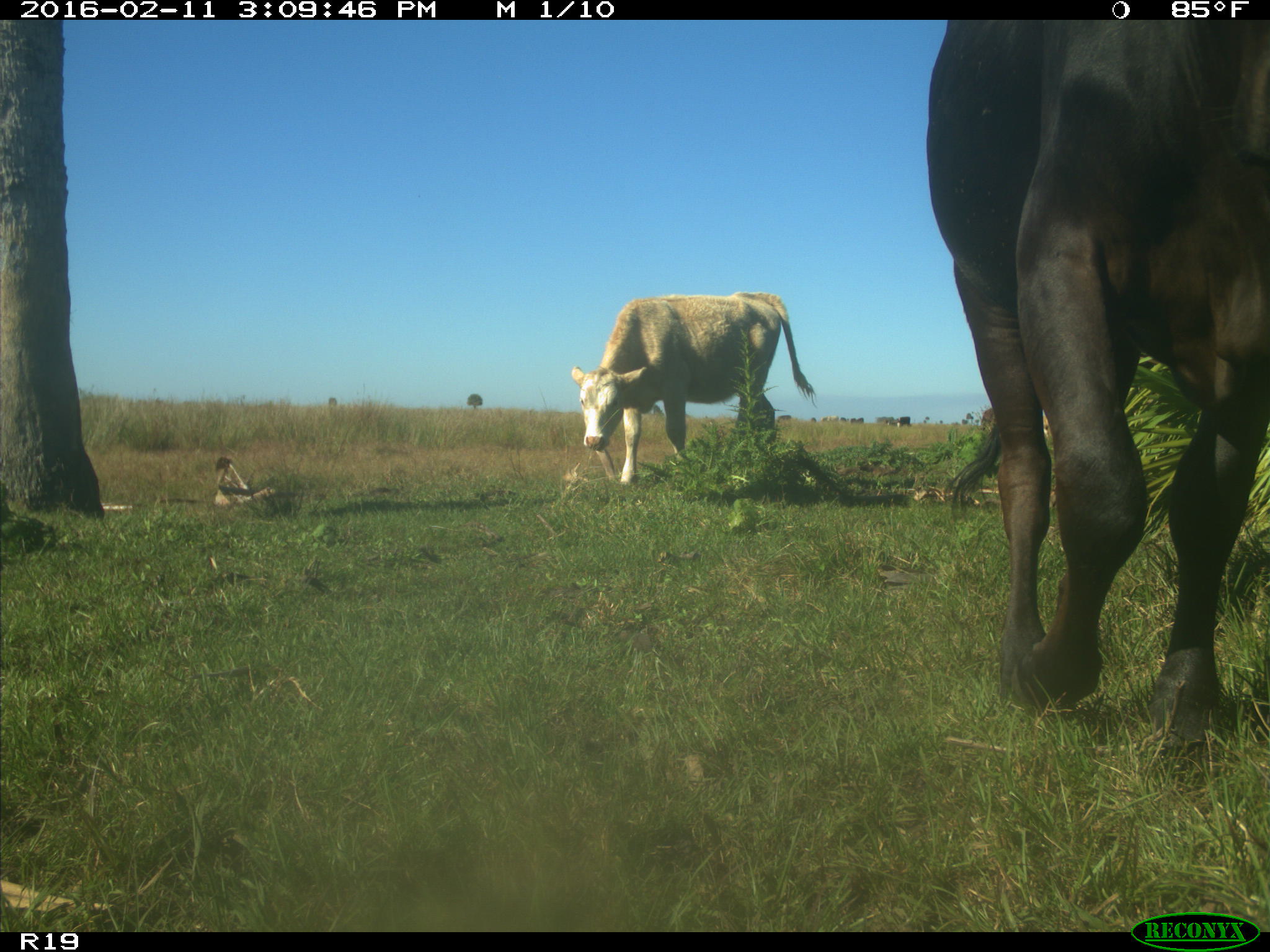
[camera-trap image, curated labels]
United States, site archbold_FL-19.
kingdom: Animalia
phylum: Chordata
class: Mammalia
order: Artiodactyla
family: Bovidae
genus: Bos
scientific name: Bos taurus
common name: domestic cow